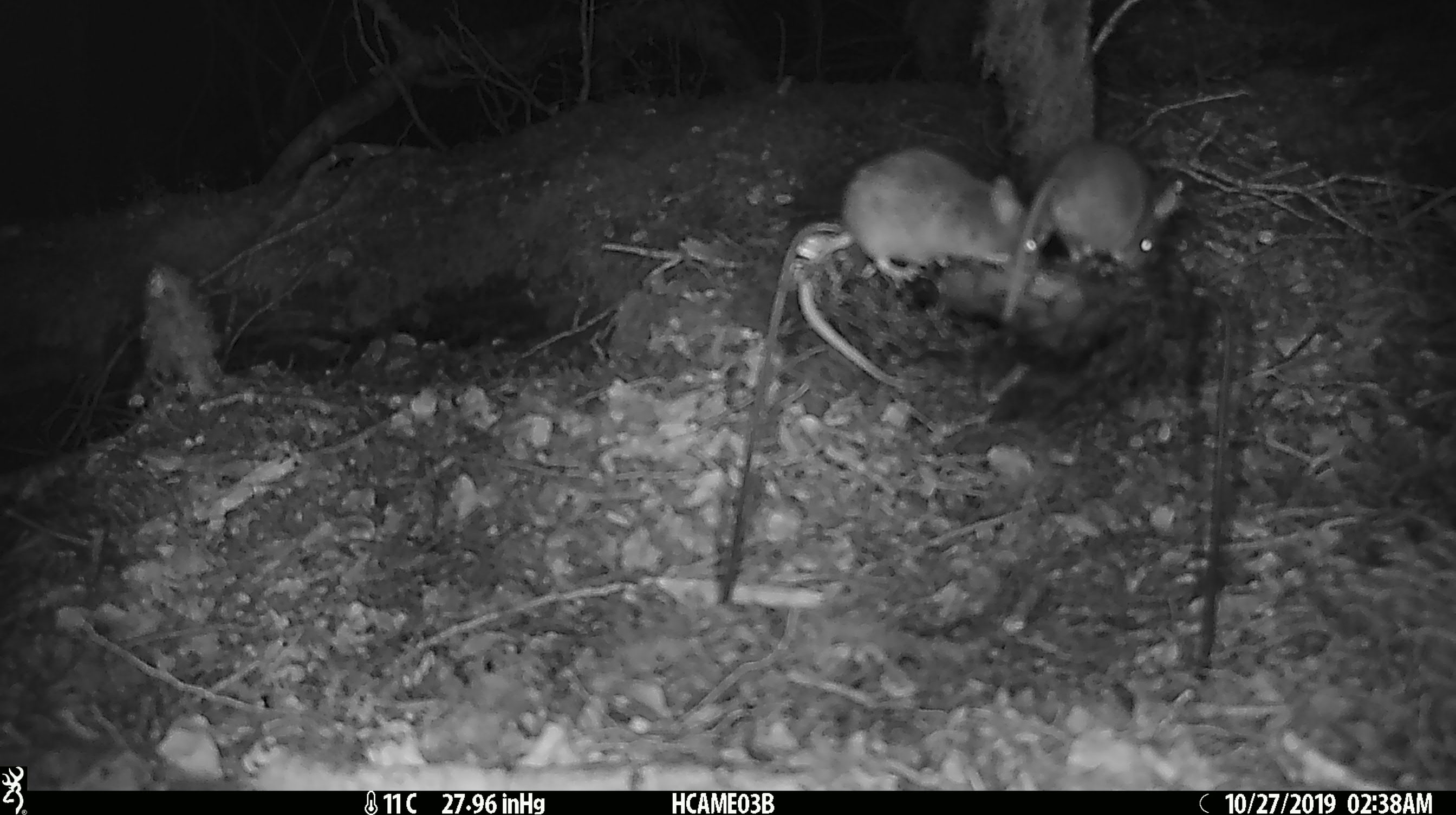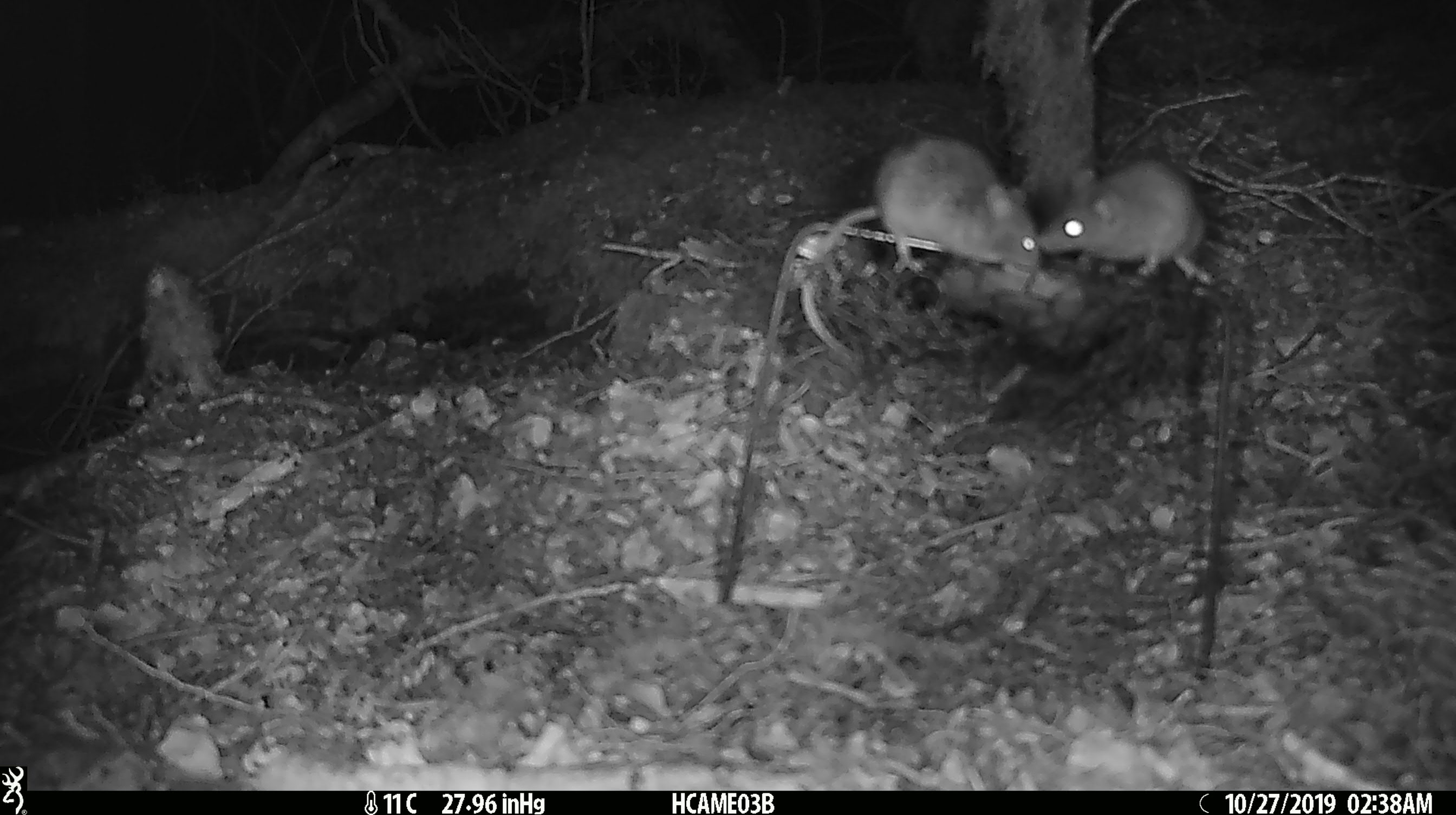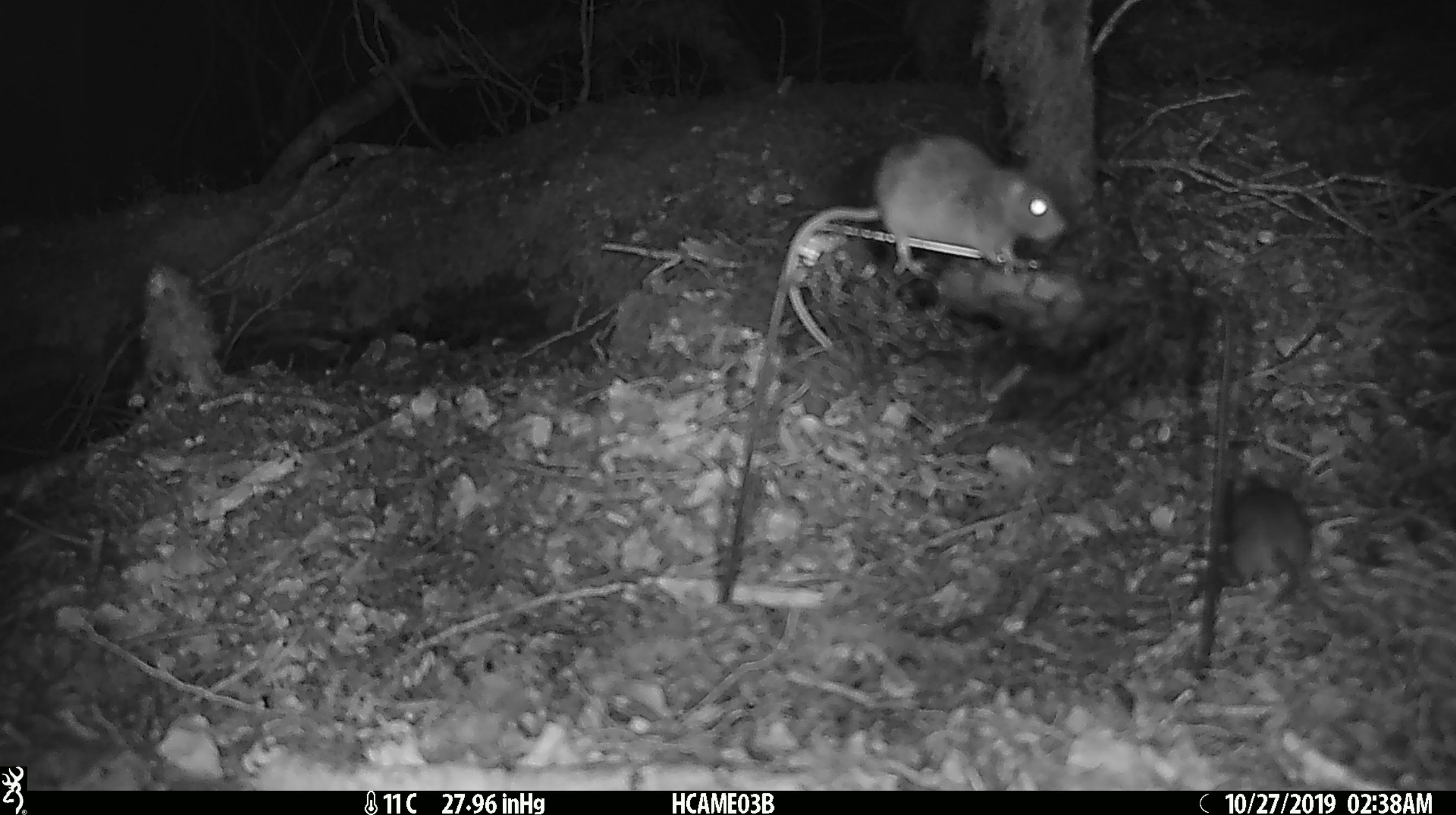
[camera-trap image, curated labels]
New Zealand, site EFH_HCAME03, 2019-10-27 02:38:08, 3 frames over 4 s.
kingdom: Animalia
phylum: Chordata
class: Mammalia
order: Rodentia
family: Muridae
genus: Mus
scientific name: Mus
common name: mouse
Mouse (Mus).